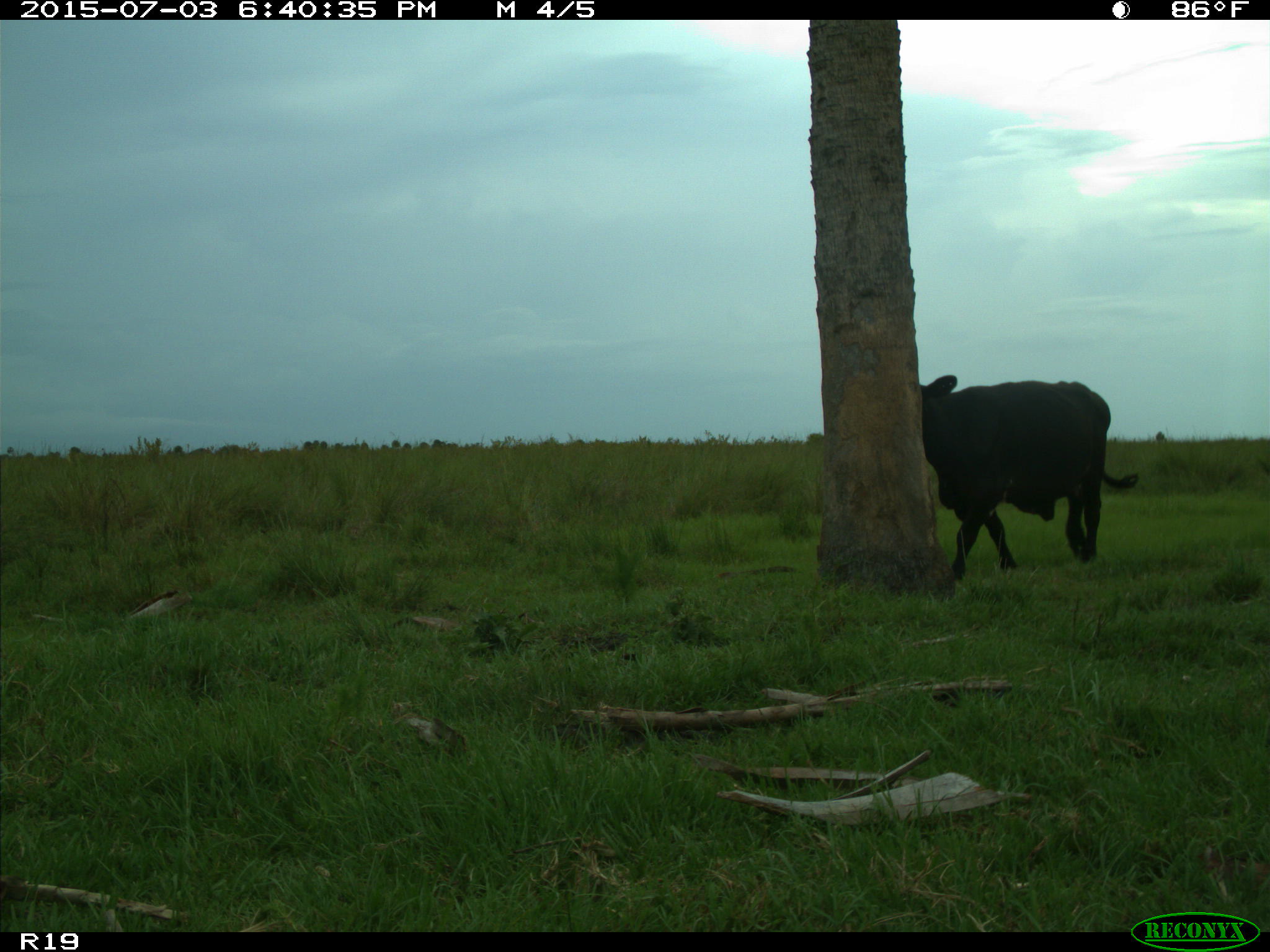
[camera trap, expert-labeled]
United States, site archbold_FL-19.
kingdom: Animalia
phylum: Chordata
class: Mammalia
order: Artiodactyla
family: Bovidae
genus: Bos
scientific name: Bos taurus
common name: domestic cow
Bos taurus (domestic cow).